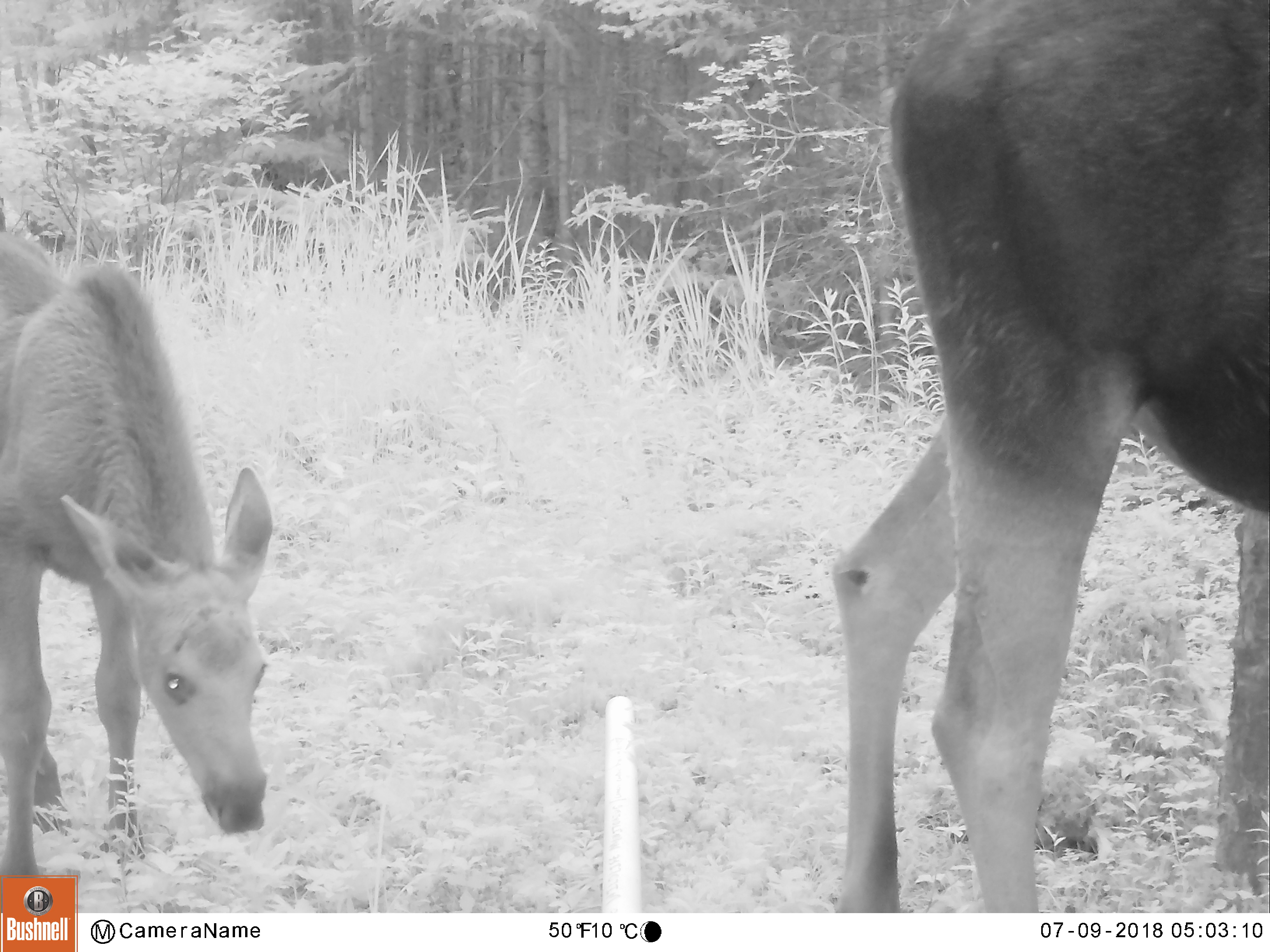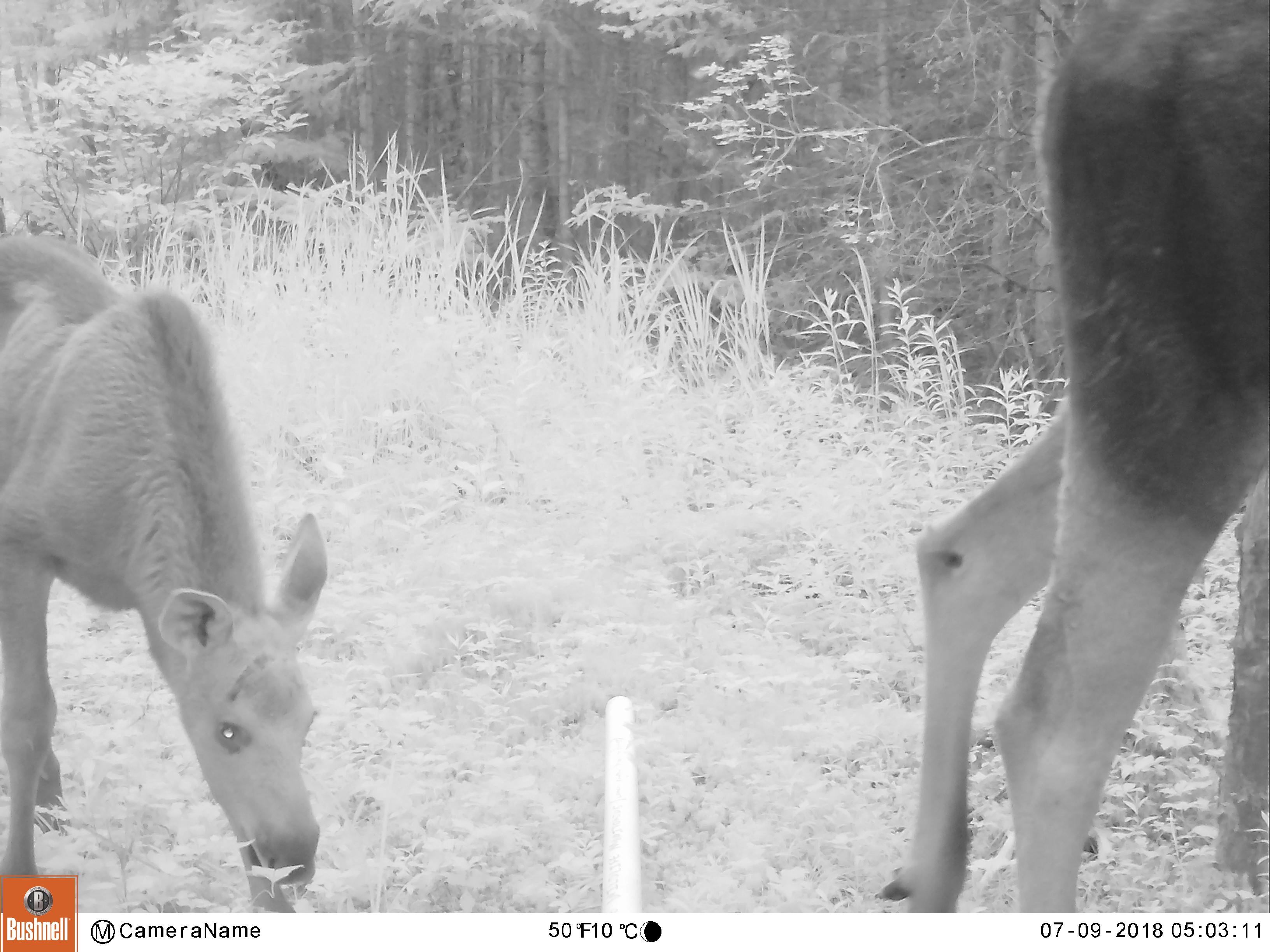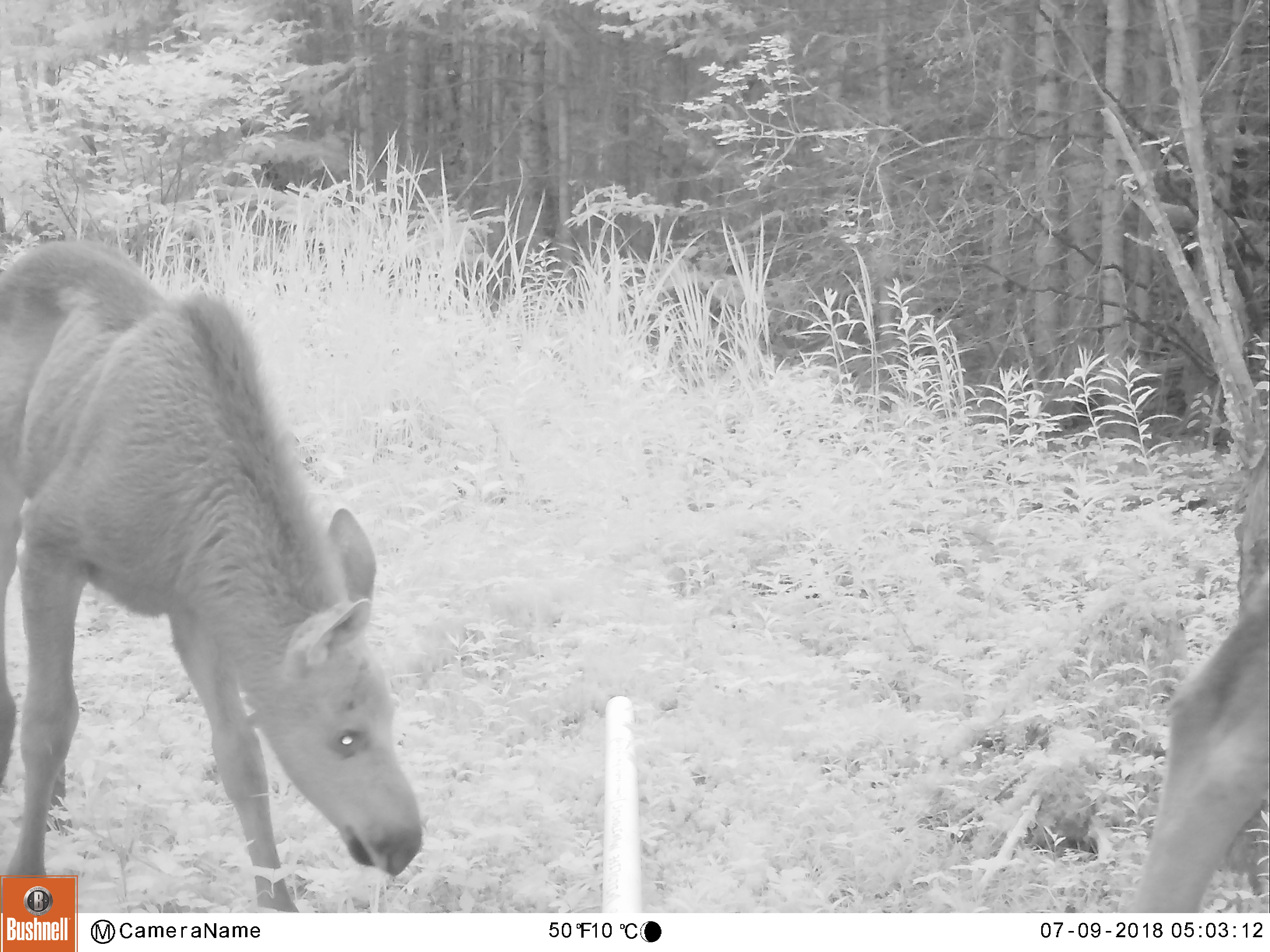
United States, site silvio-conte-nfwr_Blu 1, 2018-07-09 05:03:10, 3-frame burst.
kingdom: Animalia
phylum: Chordata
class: Mammalia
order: Artiodactyla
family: Cervidae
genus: Alces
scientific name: Alces alces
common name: moose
Moose (Alces alces).